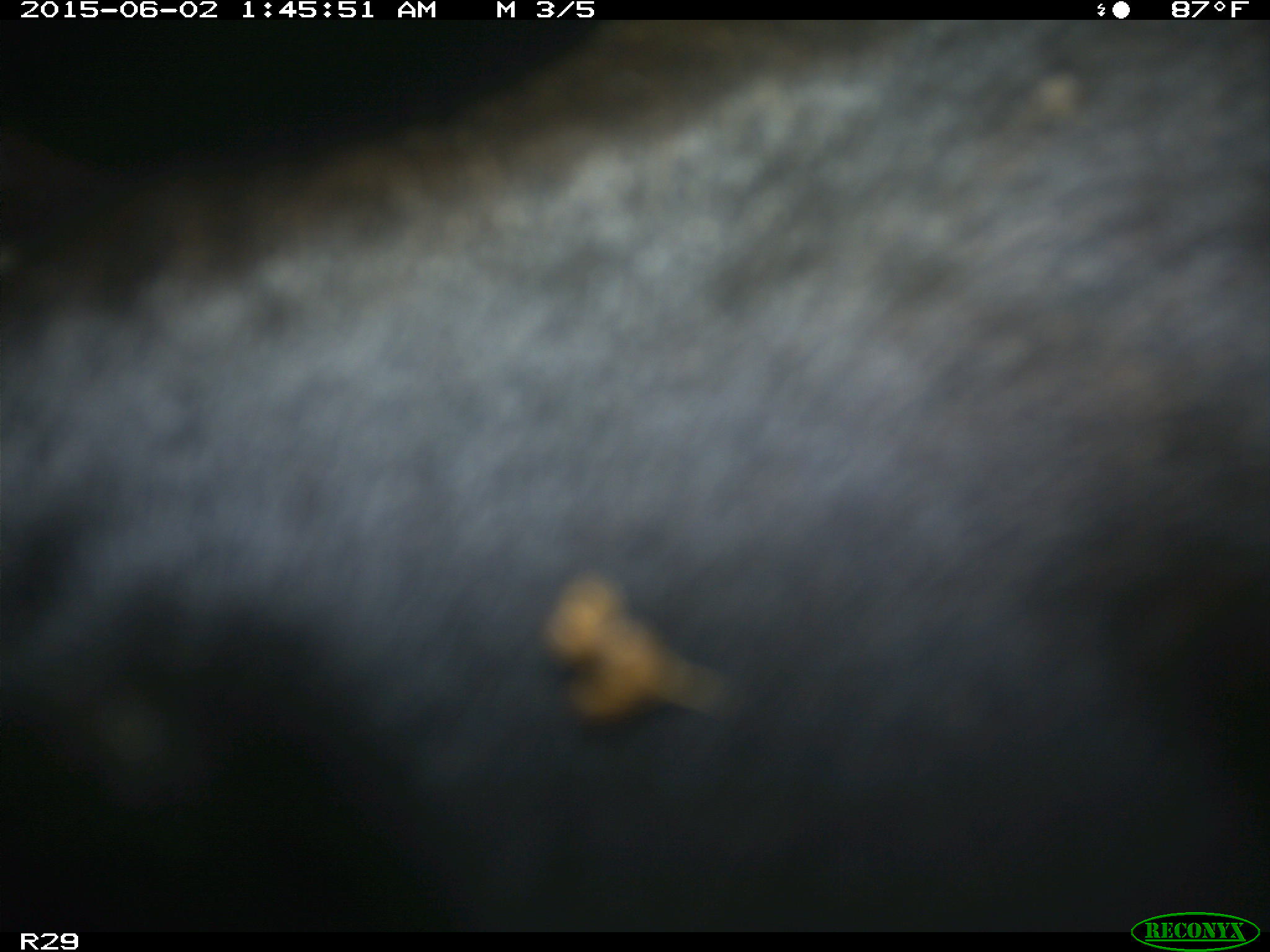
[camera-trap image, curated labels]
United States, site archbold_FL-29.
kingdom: Animalia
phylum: Chordata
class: Mammalia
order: Artiodactyla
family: Bovidae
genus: Bos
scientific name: Bos taurus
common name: domestic cow